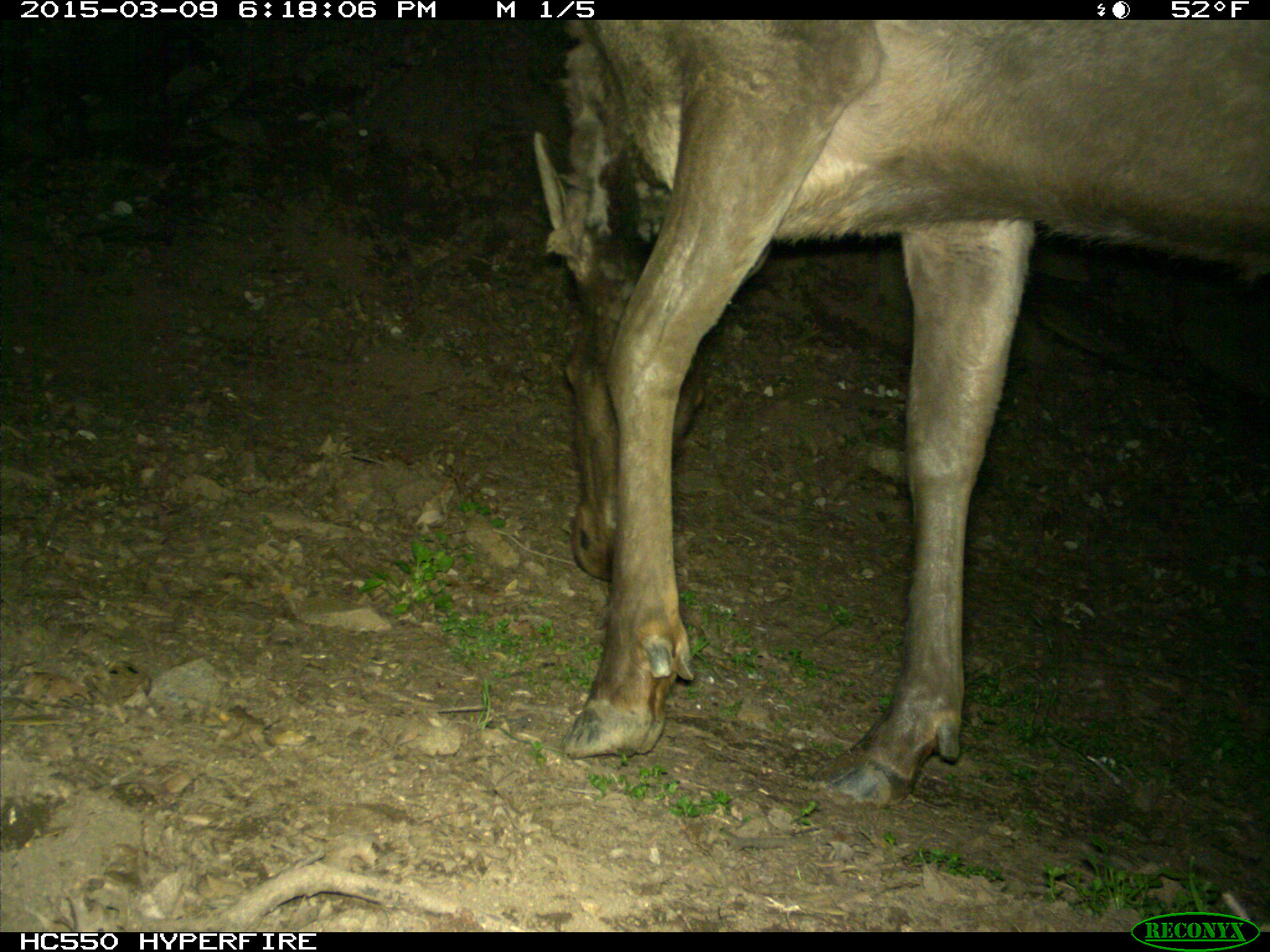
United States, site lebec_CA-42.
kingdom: Animalia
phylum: Chordata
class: Mammalia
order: Artiodactyla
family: Cervidae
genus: Cervus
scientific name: Cervus canadensis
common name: elk